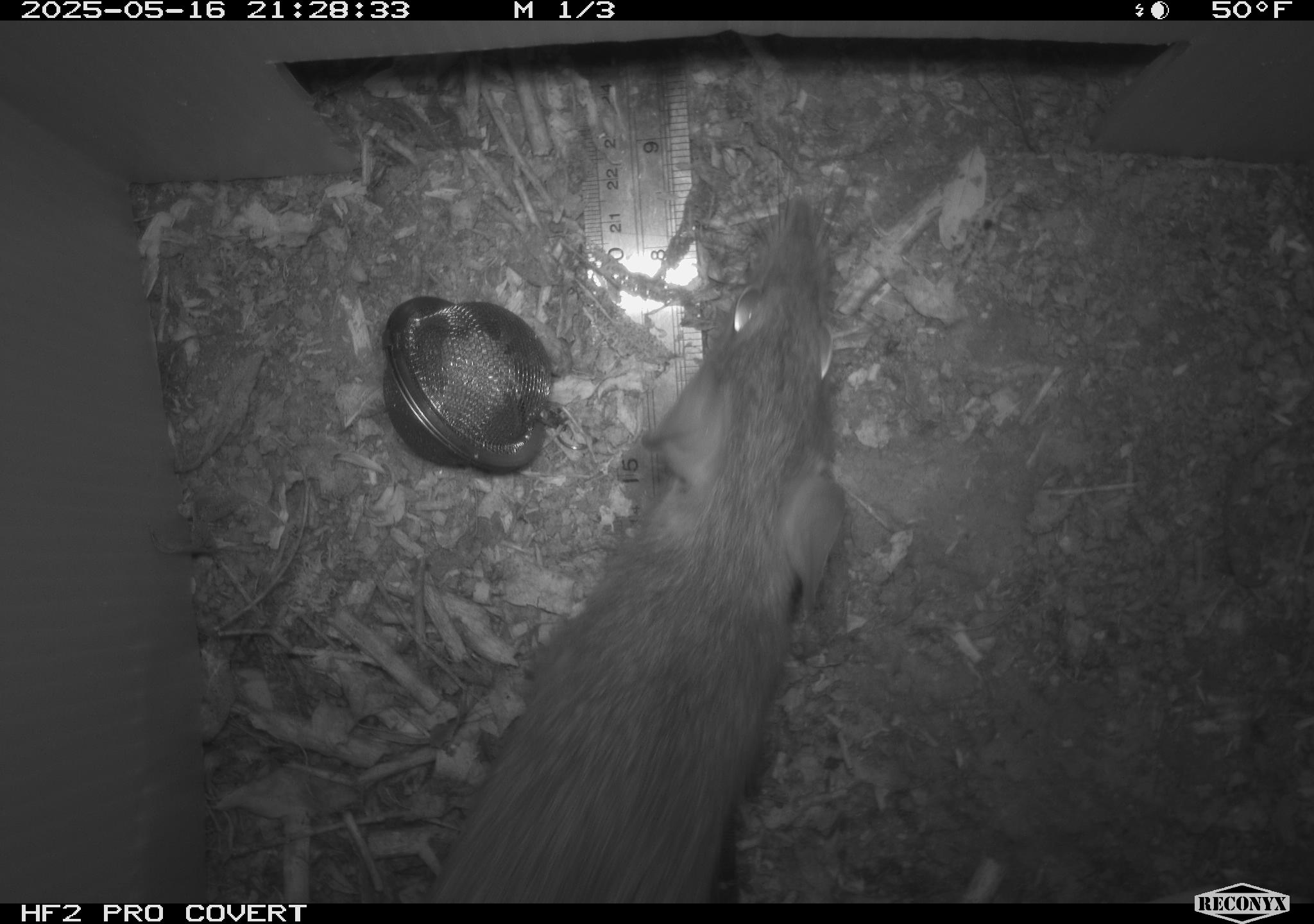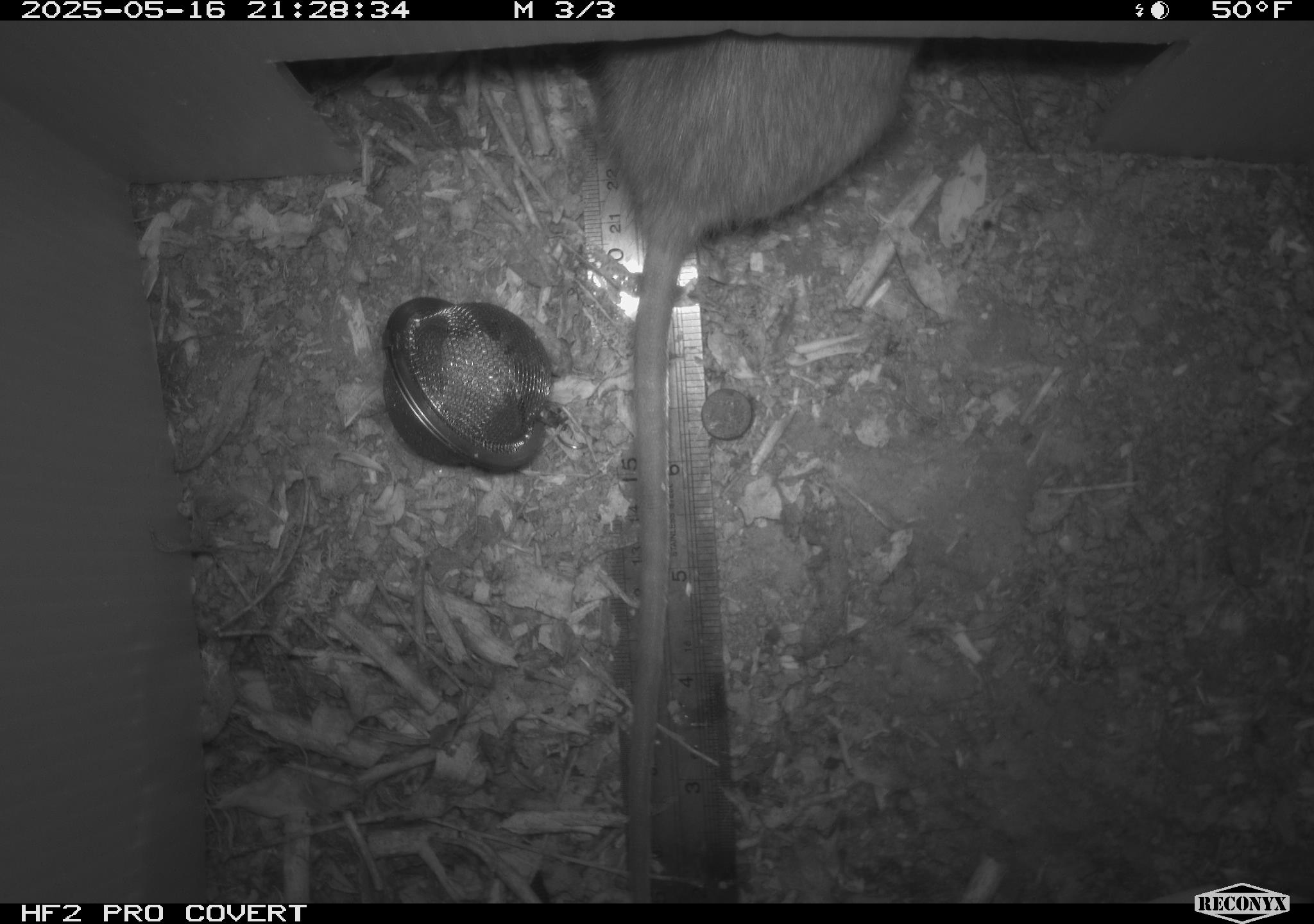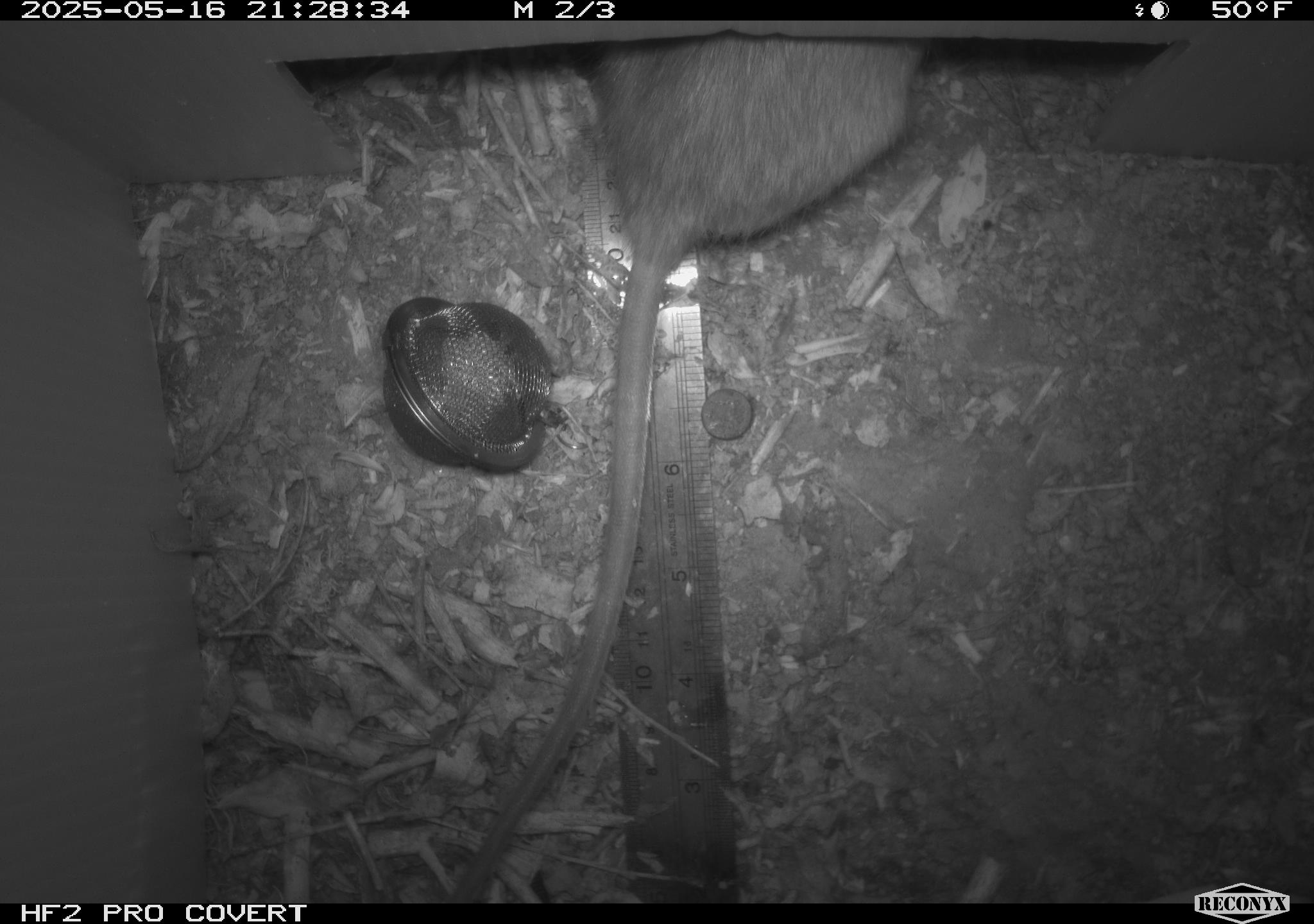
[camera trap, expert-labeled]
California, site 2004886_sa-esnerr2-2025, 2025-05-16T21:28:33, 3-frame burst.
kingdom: Animalia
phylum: Chordata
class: Mammalia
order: Rodentia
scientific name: Rodentia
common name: rodent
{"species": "rodent (Rodentia)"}